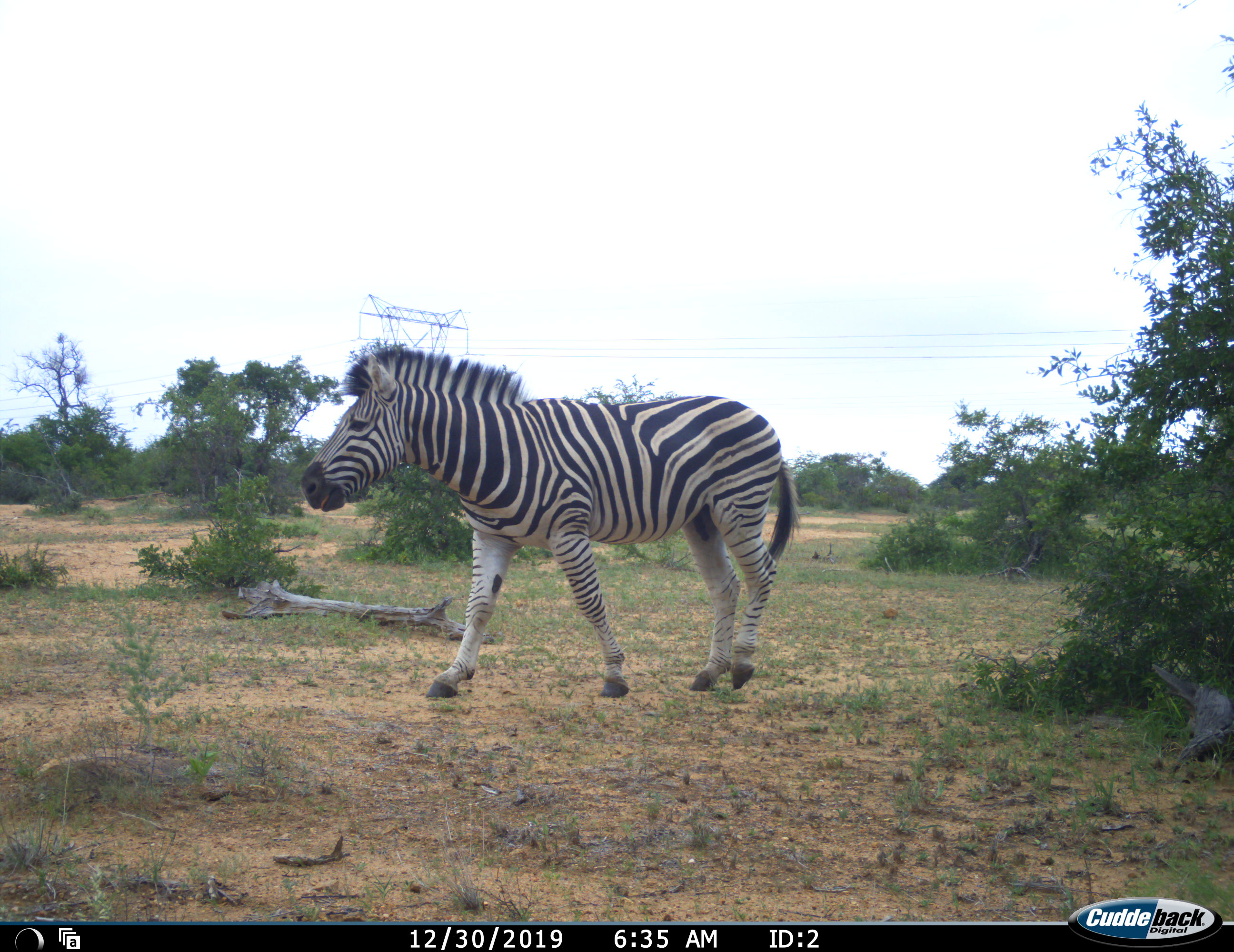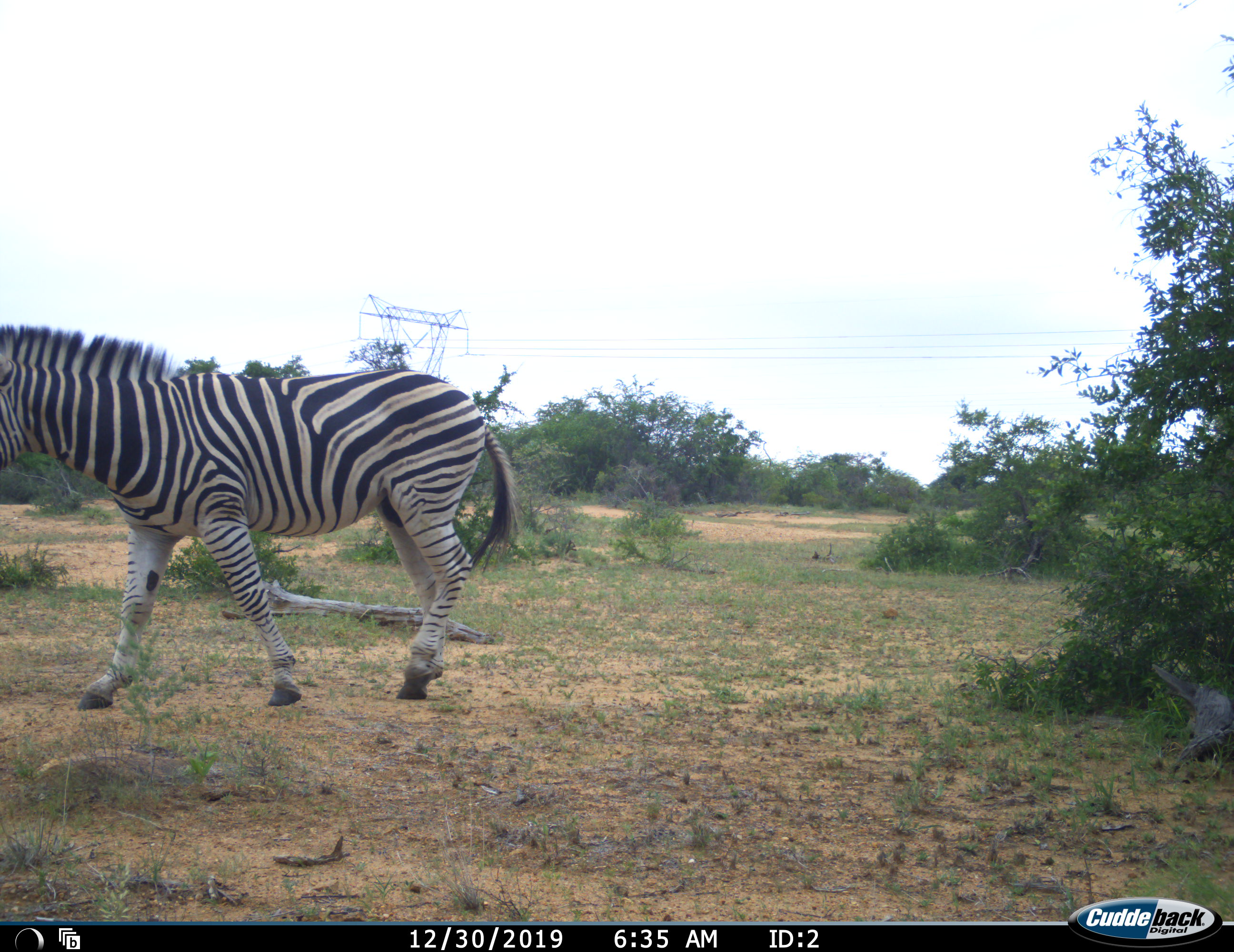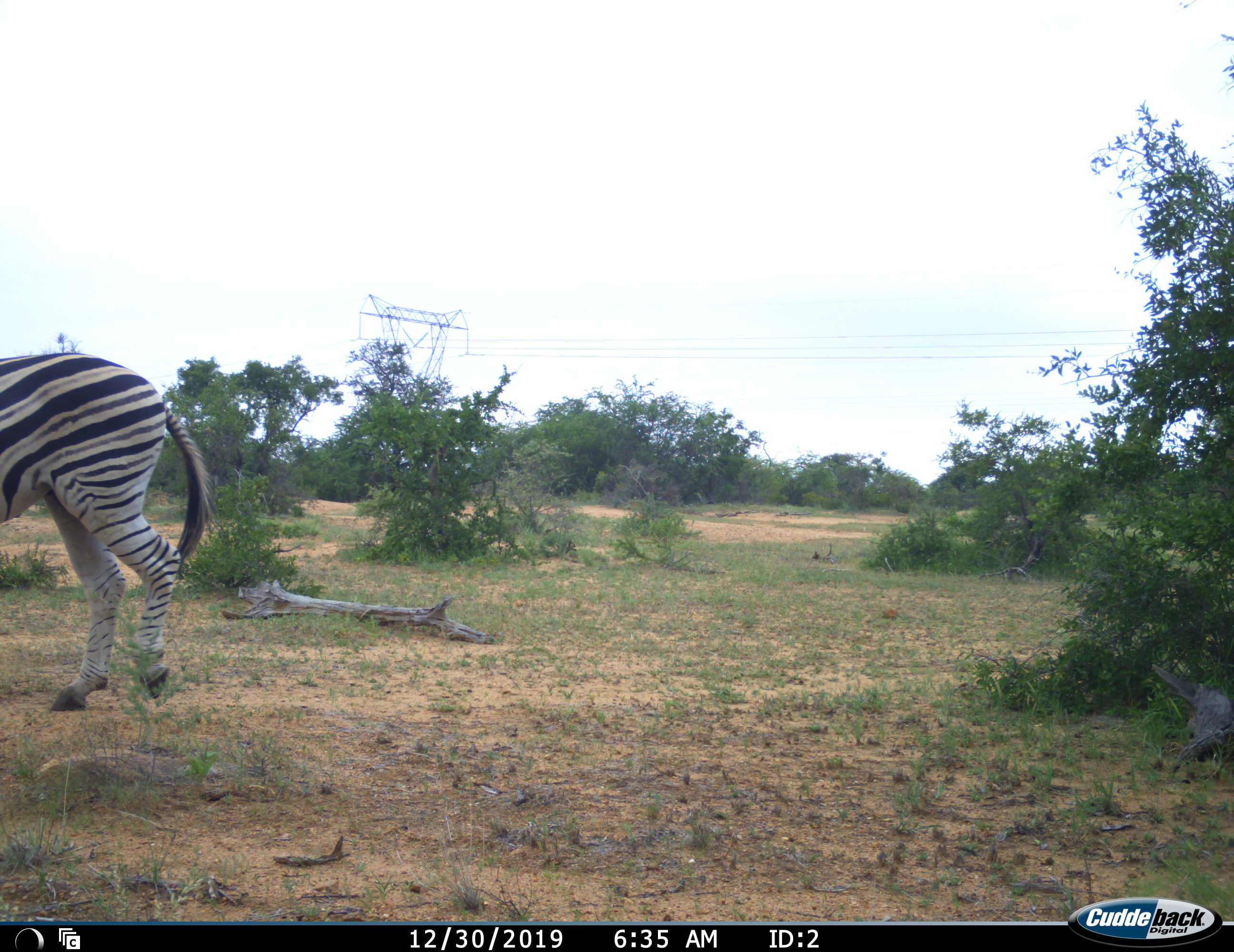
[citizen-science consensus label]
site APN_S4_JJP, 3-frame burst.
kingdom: Animalia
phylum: Chordata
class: Mammalia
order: Perissodactyla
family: Equidae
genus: Equus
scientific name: Equus quagga burchellii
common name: burchell's zebra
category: zebraburchells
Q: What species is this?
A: Zebraburchells (burchell's zebra) (Equus quagga burchellii).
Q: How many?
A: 1.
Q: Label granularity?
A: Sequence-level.